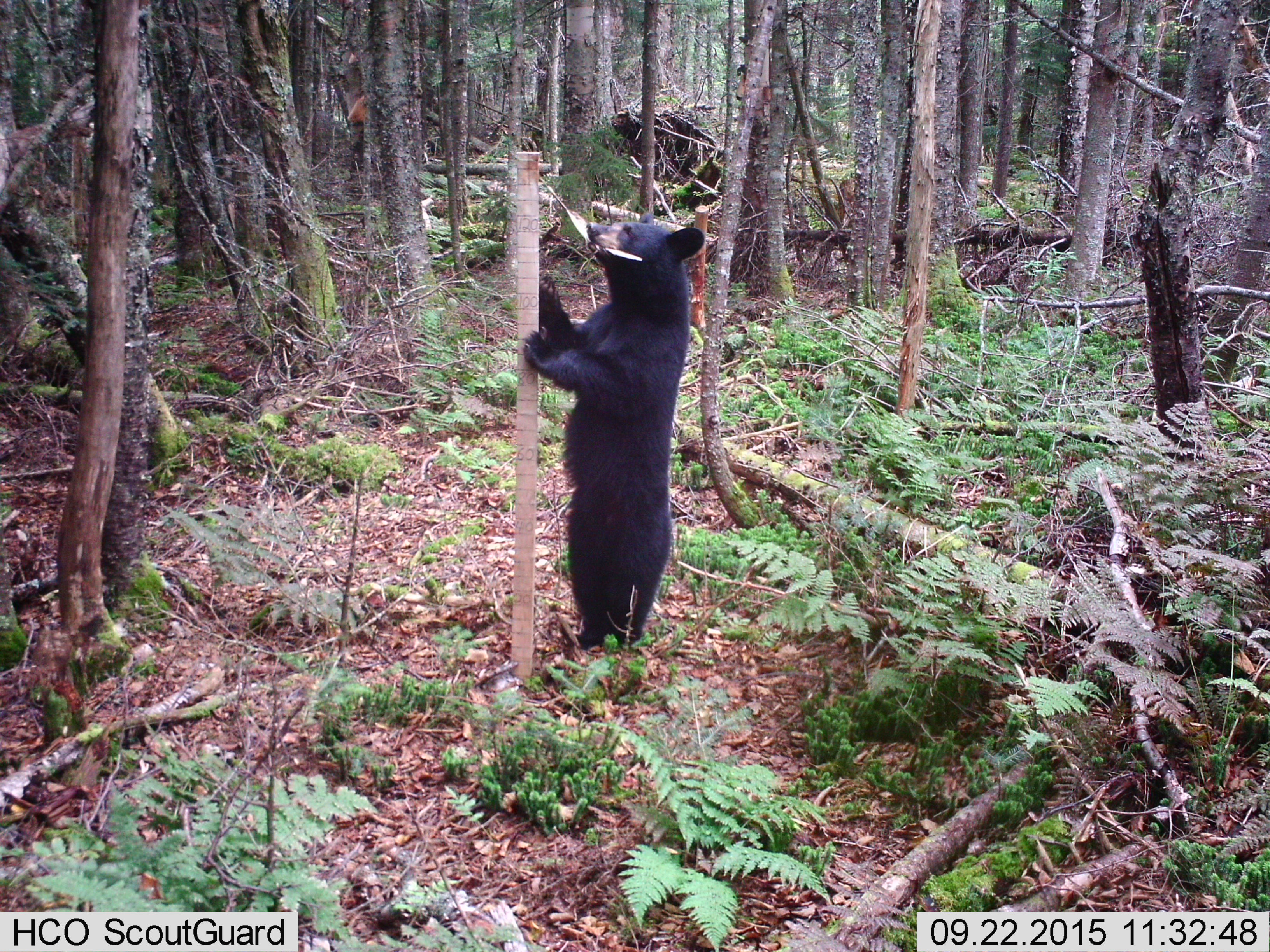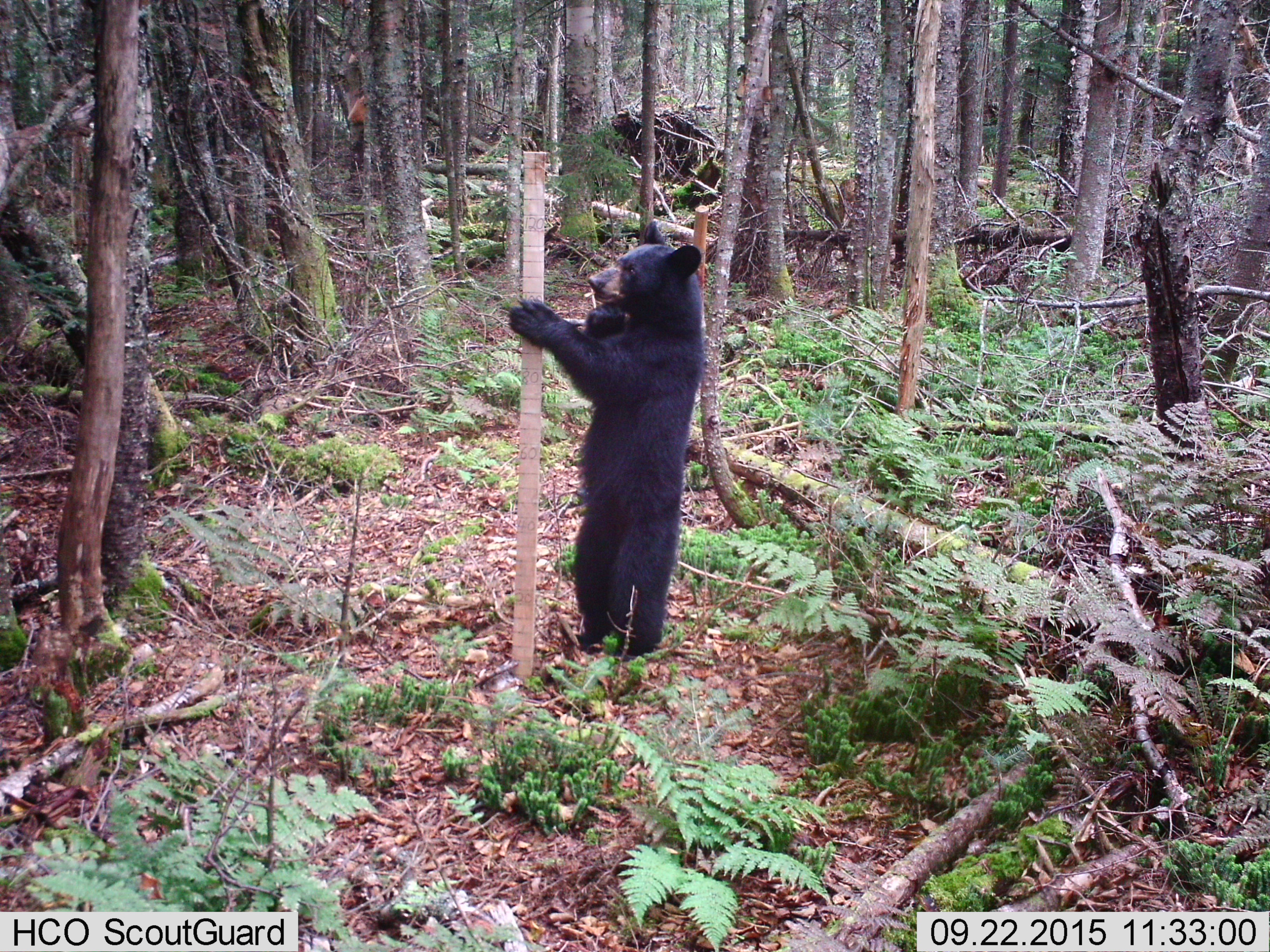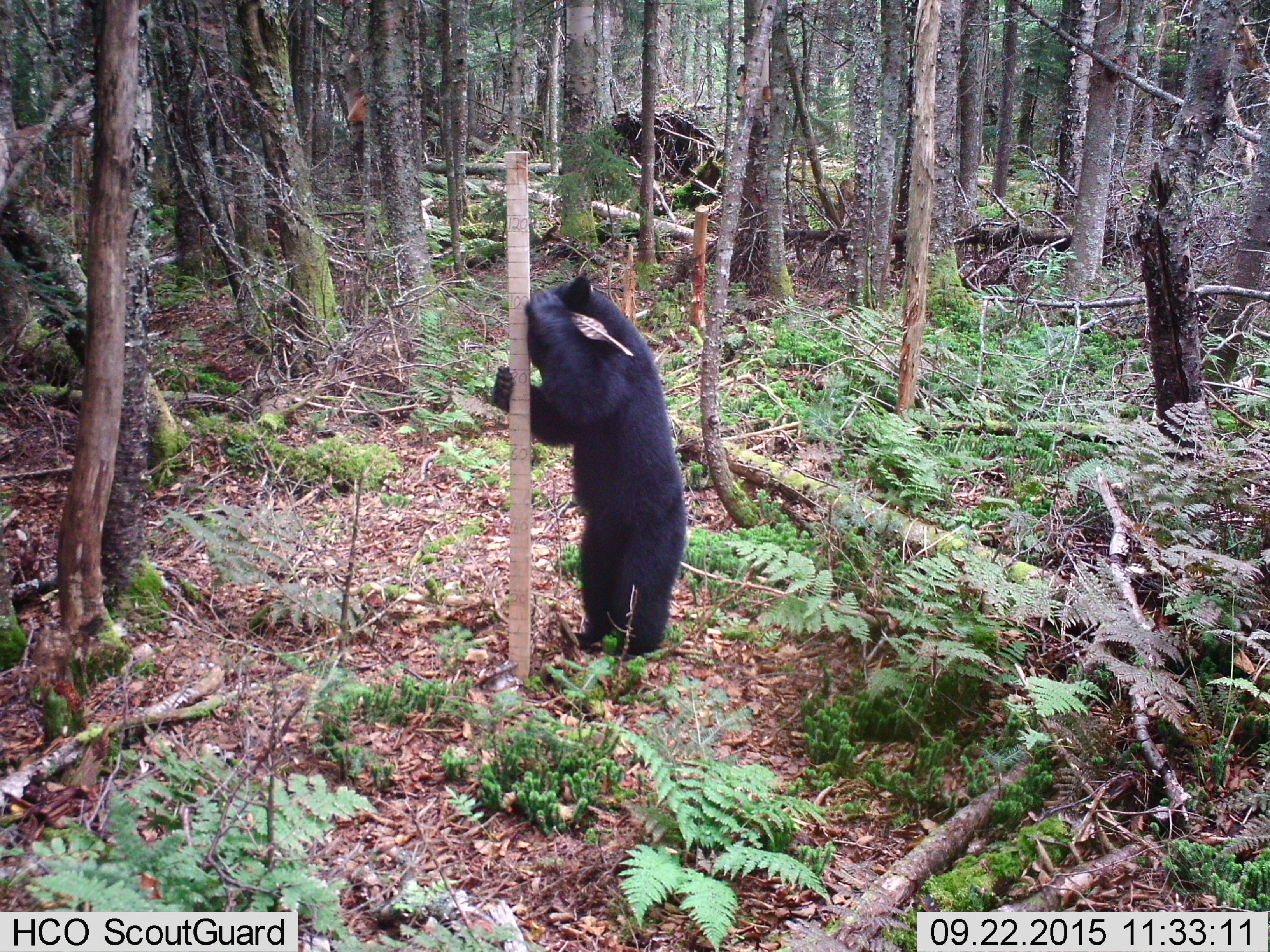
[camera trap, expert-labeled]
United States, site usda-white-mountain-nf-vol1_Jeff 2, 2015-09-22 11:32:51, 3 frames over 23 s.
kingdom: Animalia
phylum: Chordata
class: Mammalia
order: Carnivora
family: Ursidae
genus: Ursus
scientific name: Ursus americanus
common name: black bear